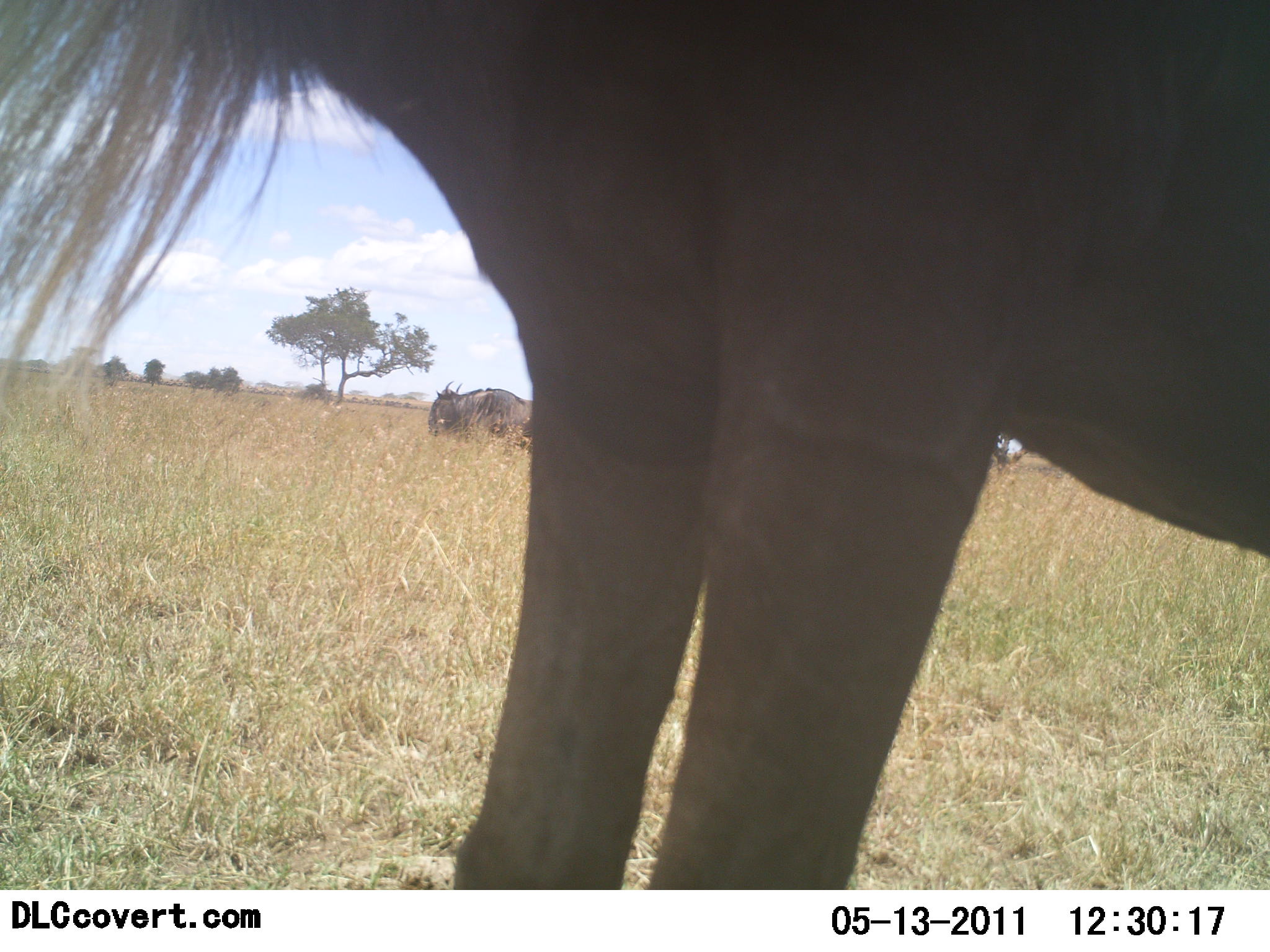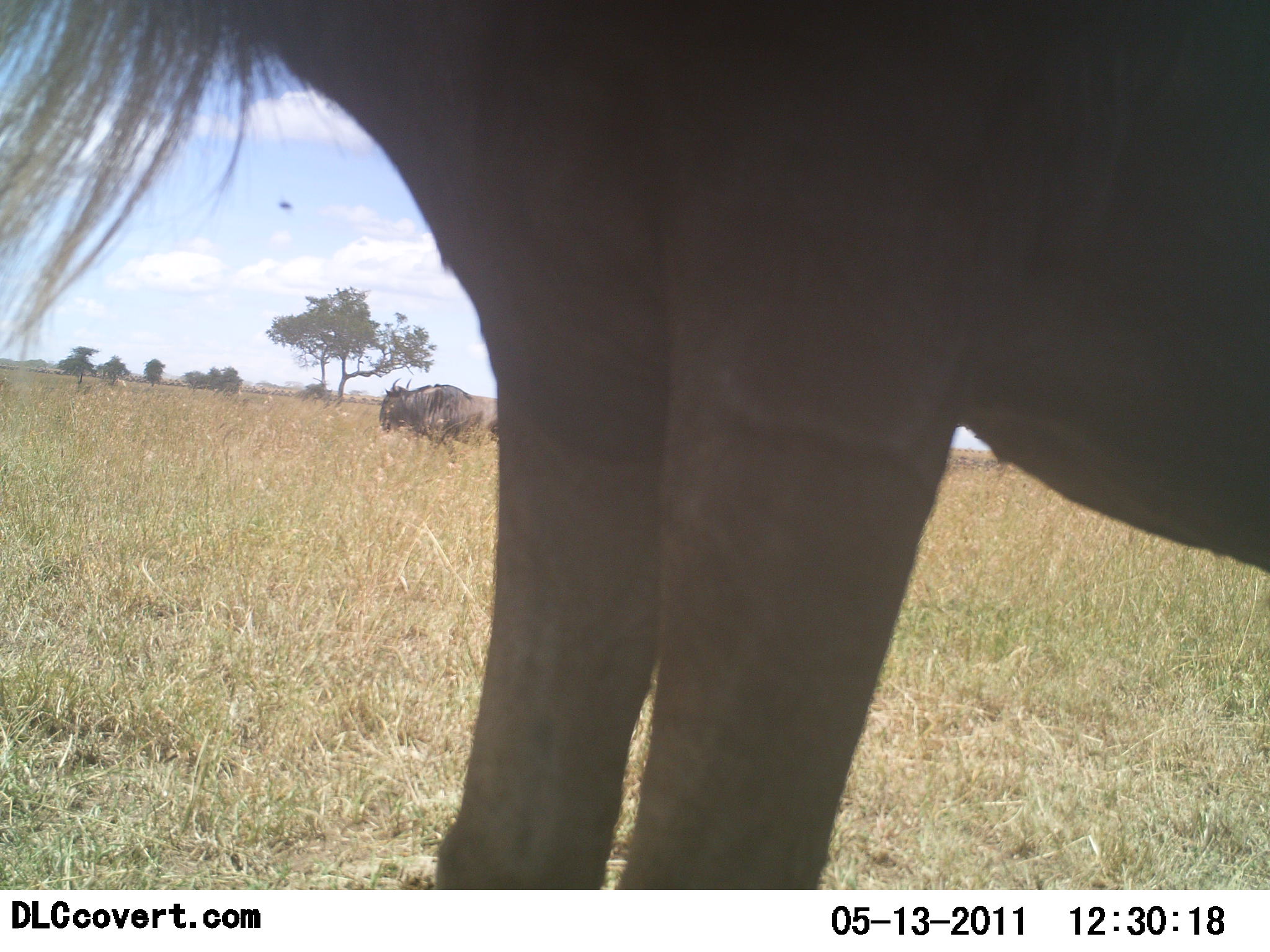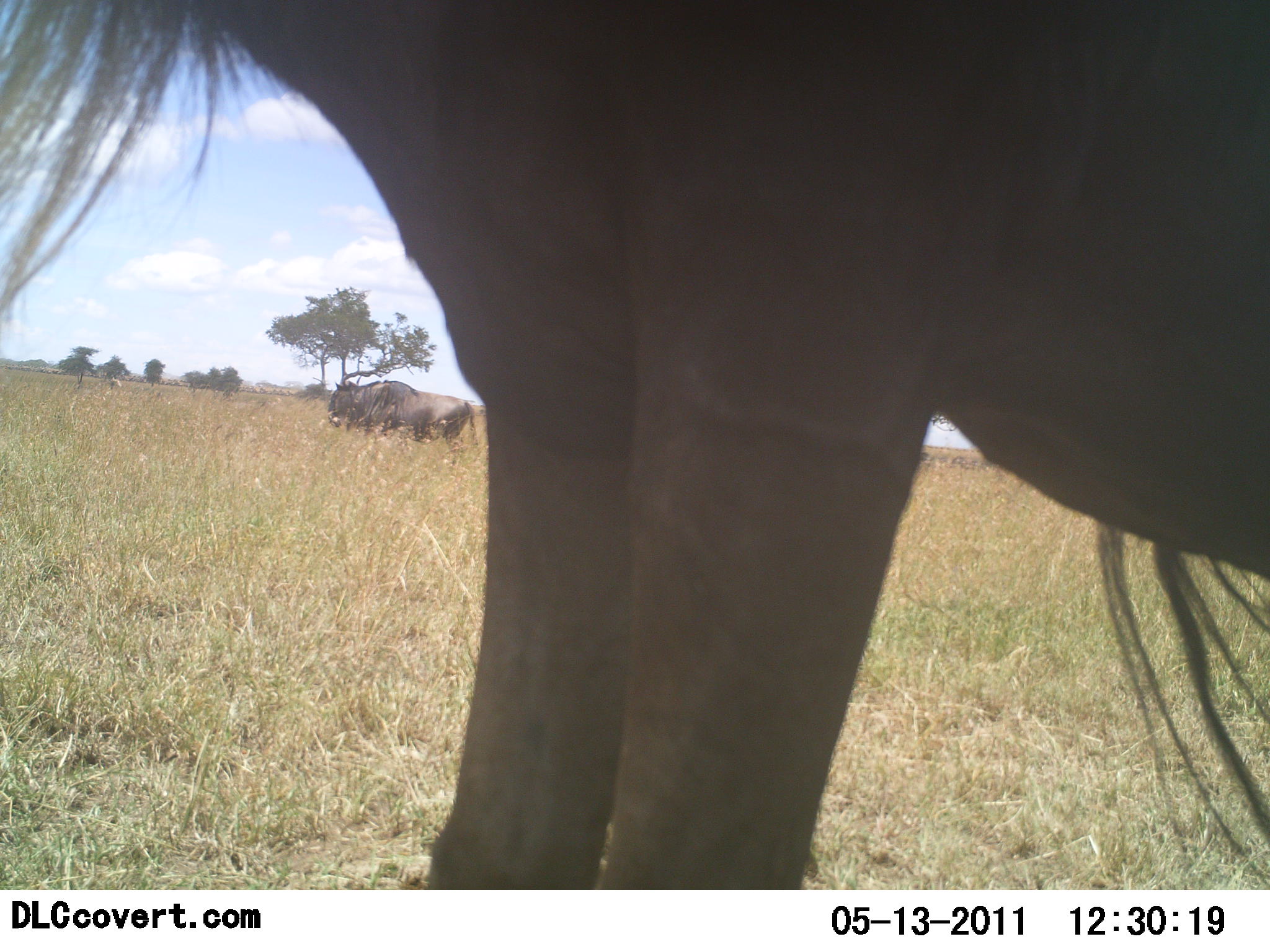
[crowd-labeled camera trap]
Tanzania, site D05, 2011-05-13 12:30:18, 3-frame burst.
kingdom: Animalia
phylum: Chordata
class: Mammalia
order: Artiodactyla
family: Bovidae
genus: Connochaetes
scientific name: Connochaetes taurinus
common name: blue wildebeest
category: wildebeest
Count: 2.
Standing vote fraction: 82%.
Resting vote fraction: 9%.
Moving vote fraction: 36%.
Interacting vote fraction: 0%.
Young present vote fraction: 0%.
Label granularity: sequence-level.